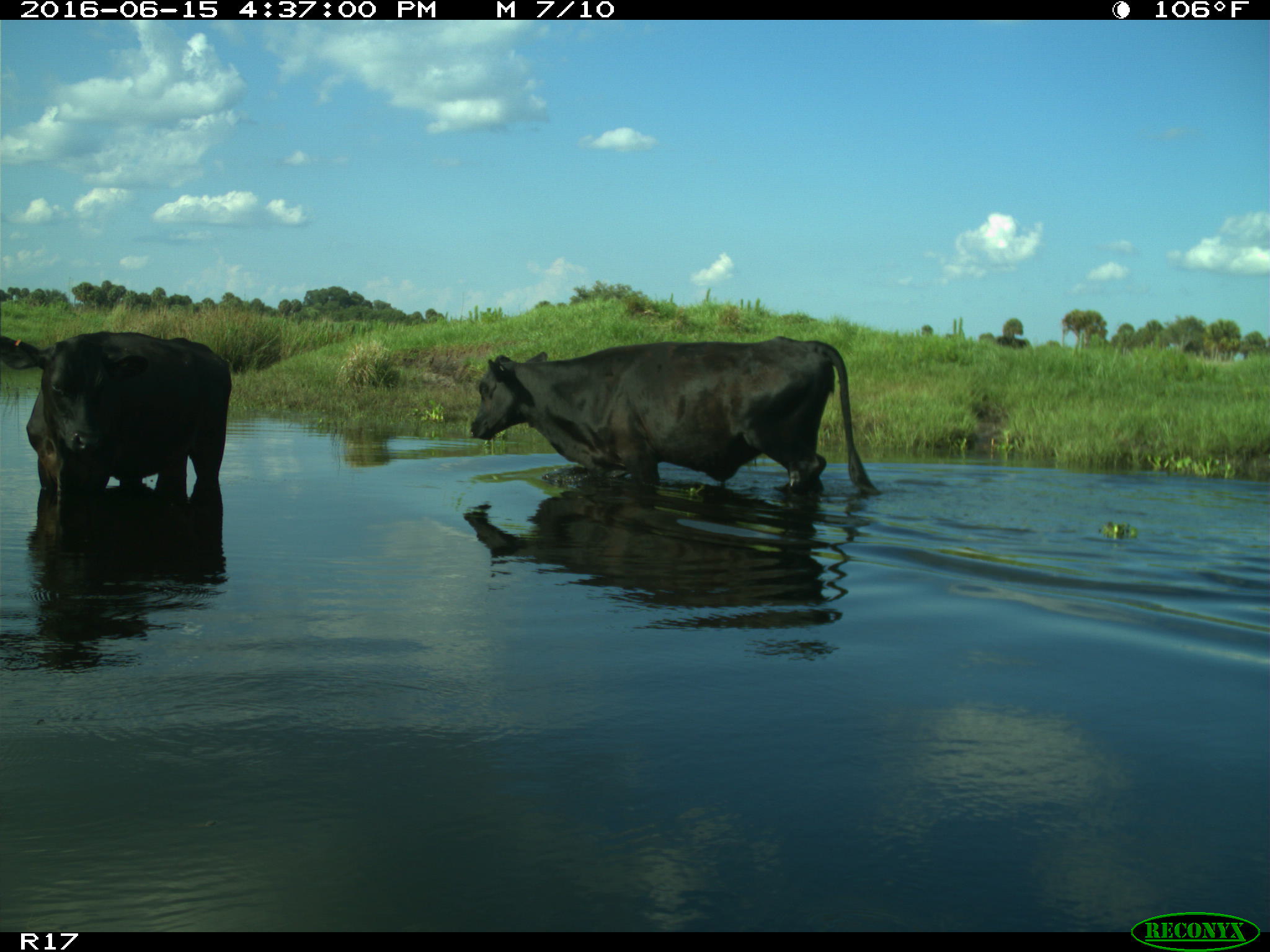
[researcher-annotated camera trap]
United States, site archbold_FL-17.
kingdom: Animalia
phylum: Chordata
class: Mammalia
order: Artiodactyla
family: Bovidae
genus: Bos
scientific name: Bos taurus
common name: domestic cow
Bos taurus (domestic cow).